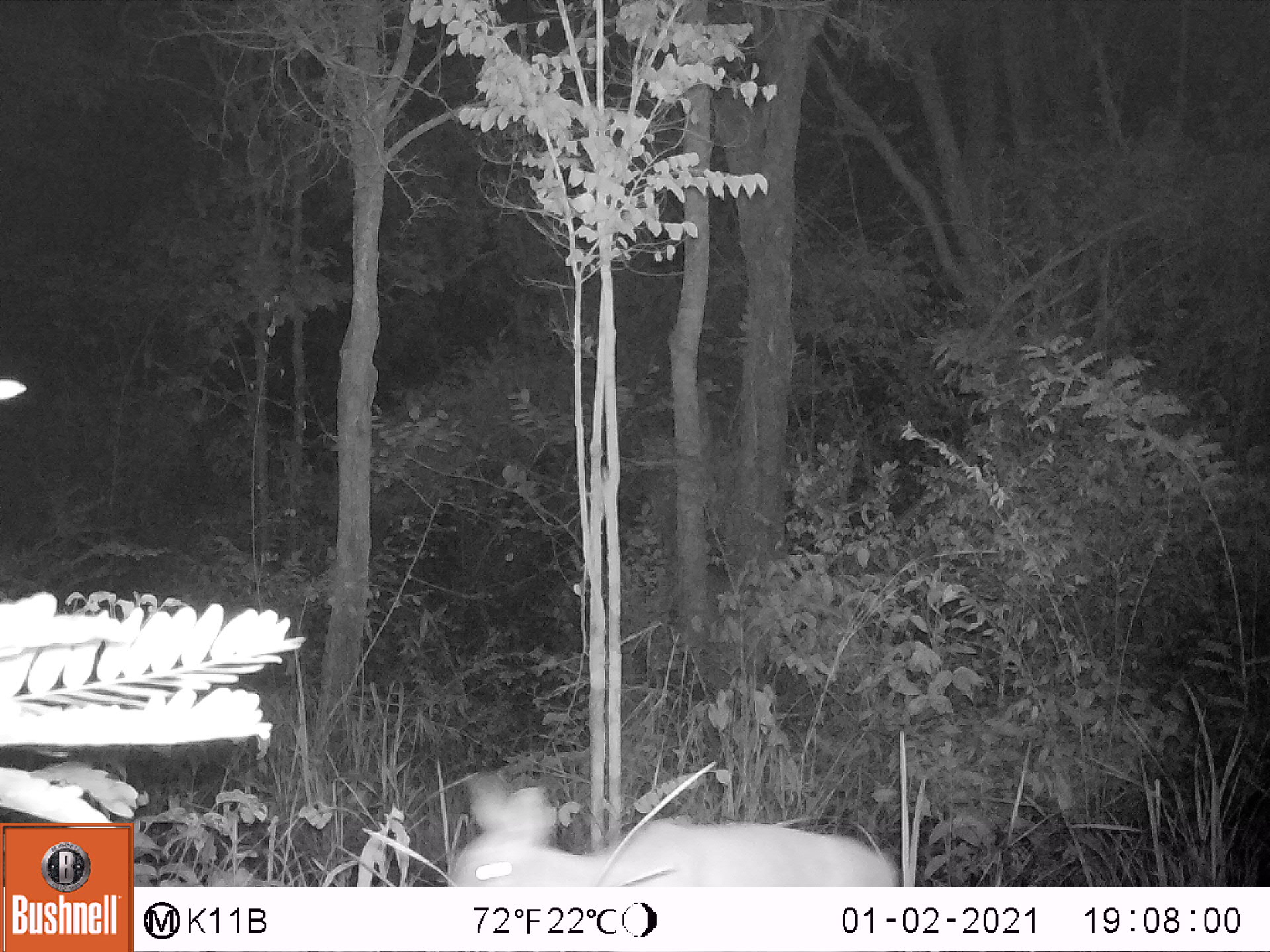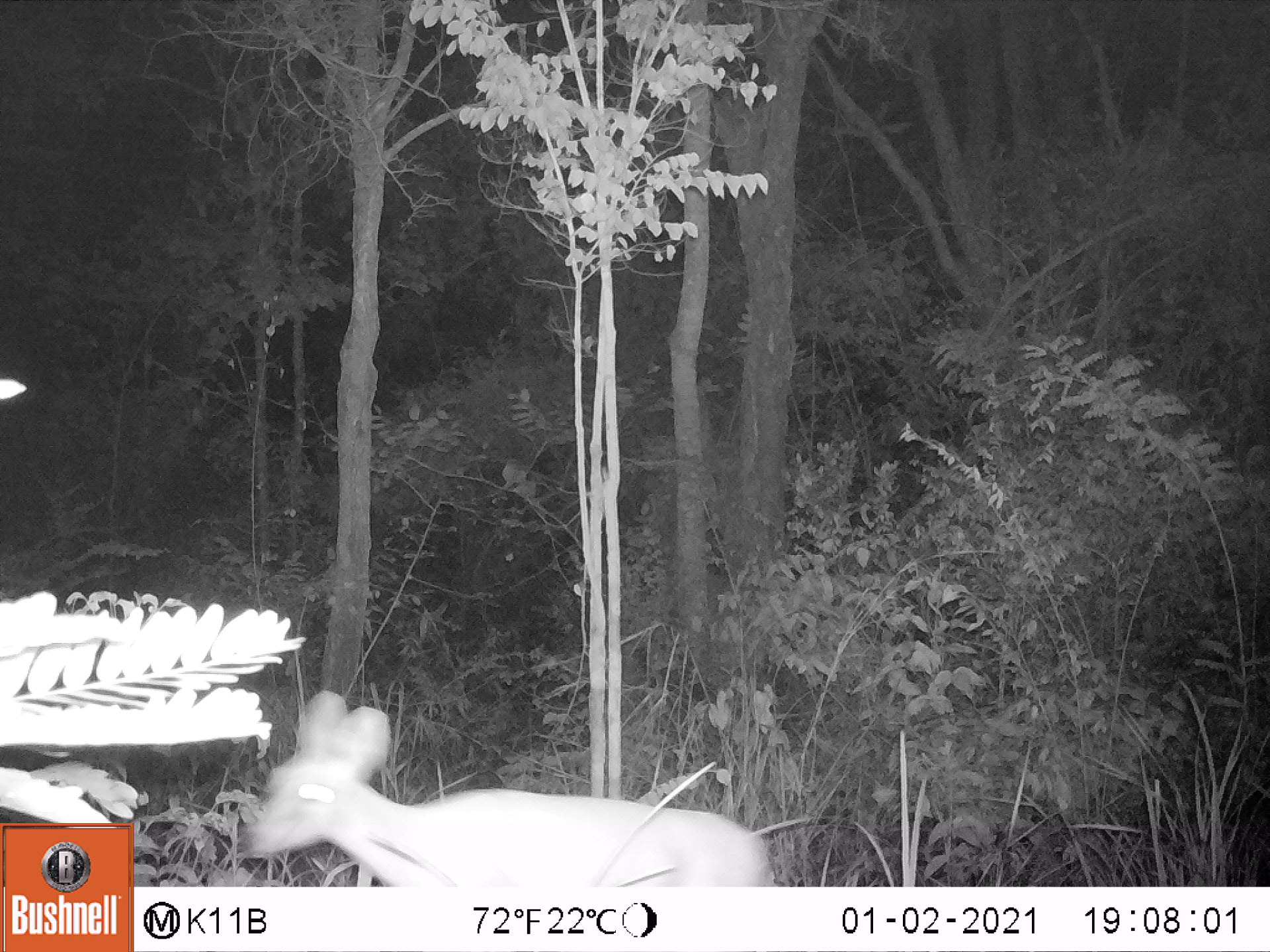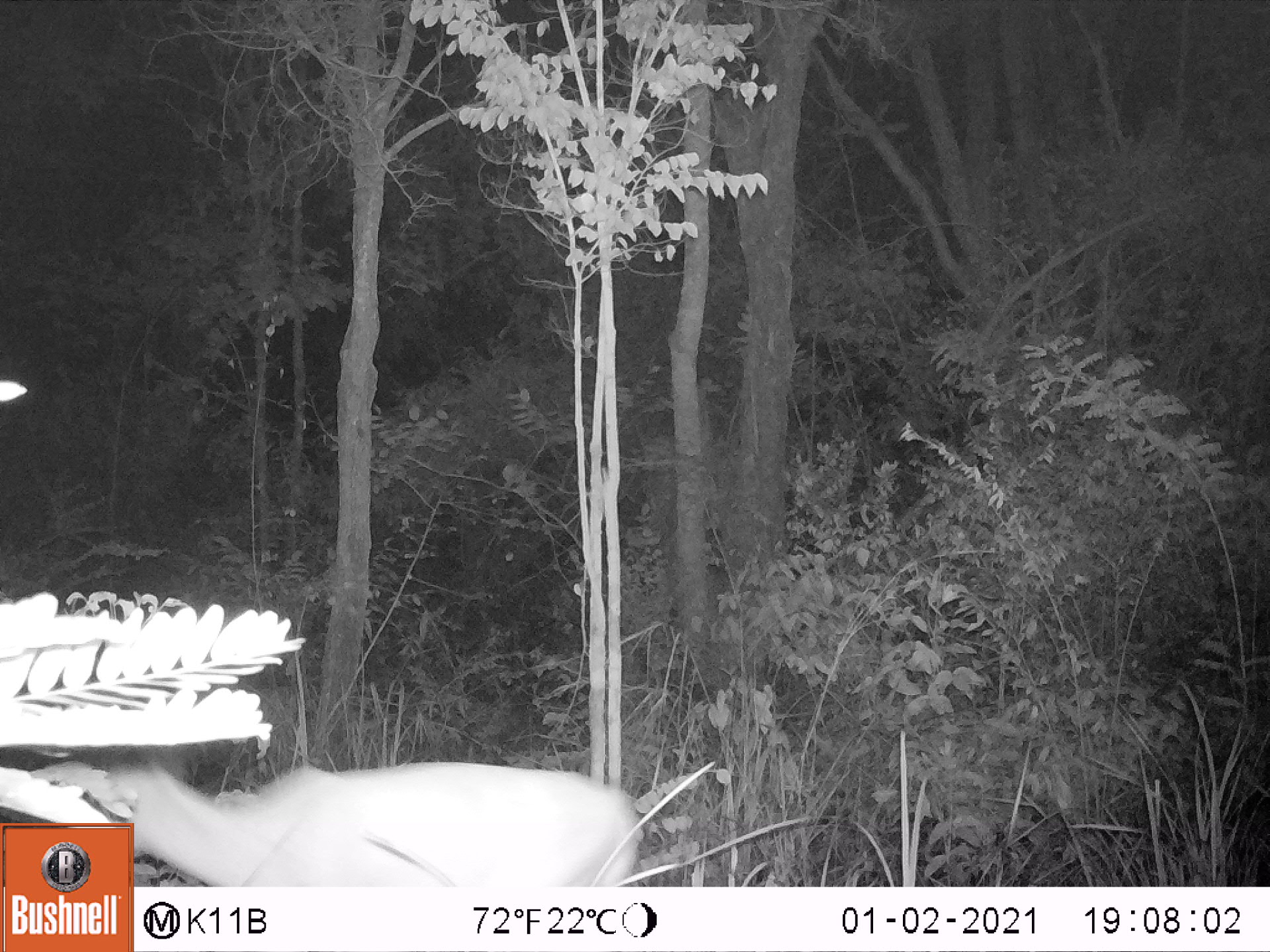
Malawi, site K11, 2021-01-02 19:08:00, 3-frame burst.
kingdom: Animalia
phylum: Chordata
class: Mammalia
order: Artiodactyla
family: Bovidae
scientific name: Antilopinae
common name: small antelope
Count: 1.